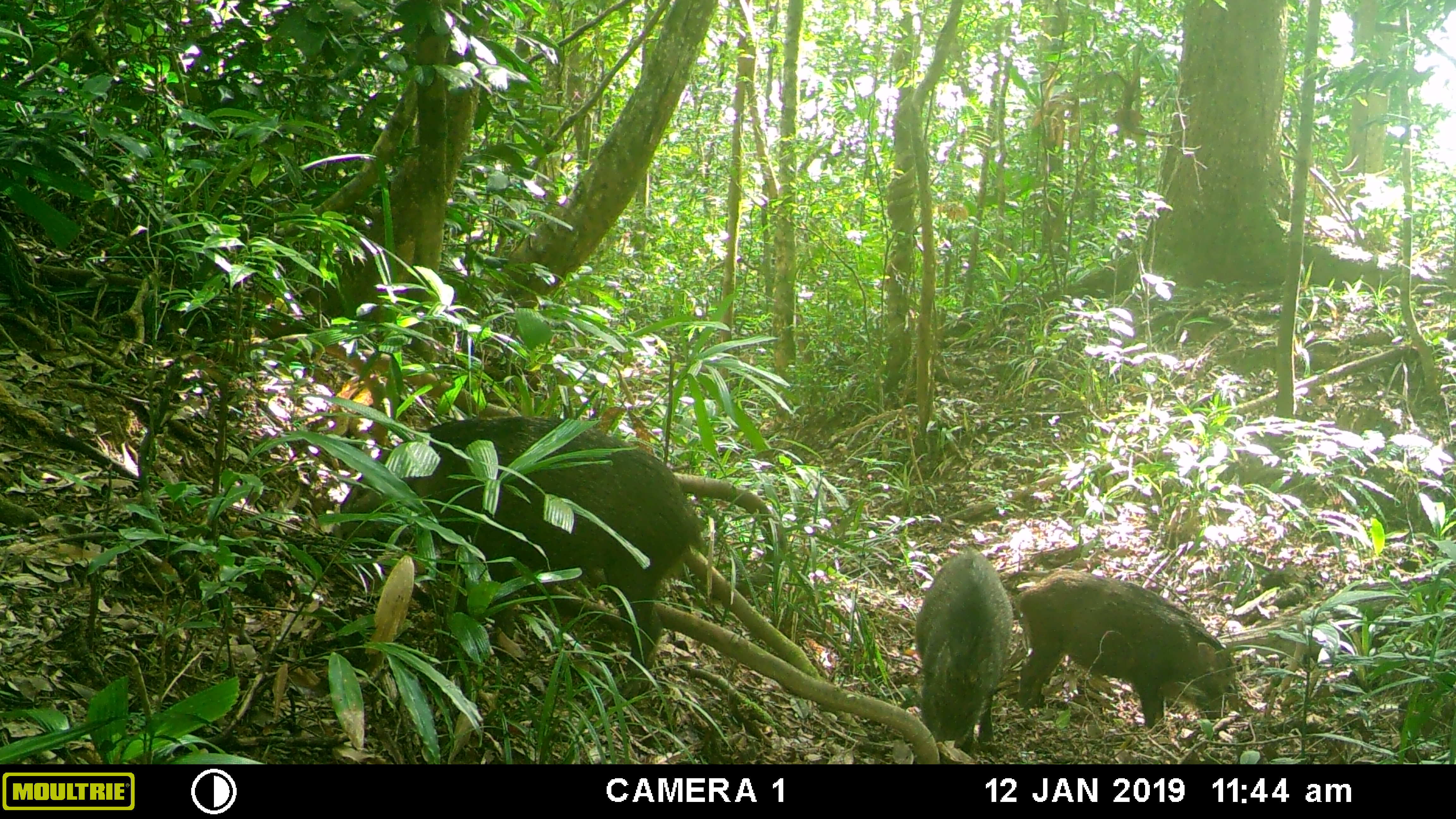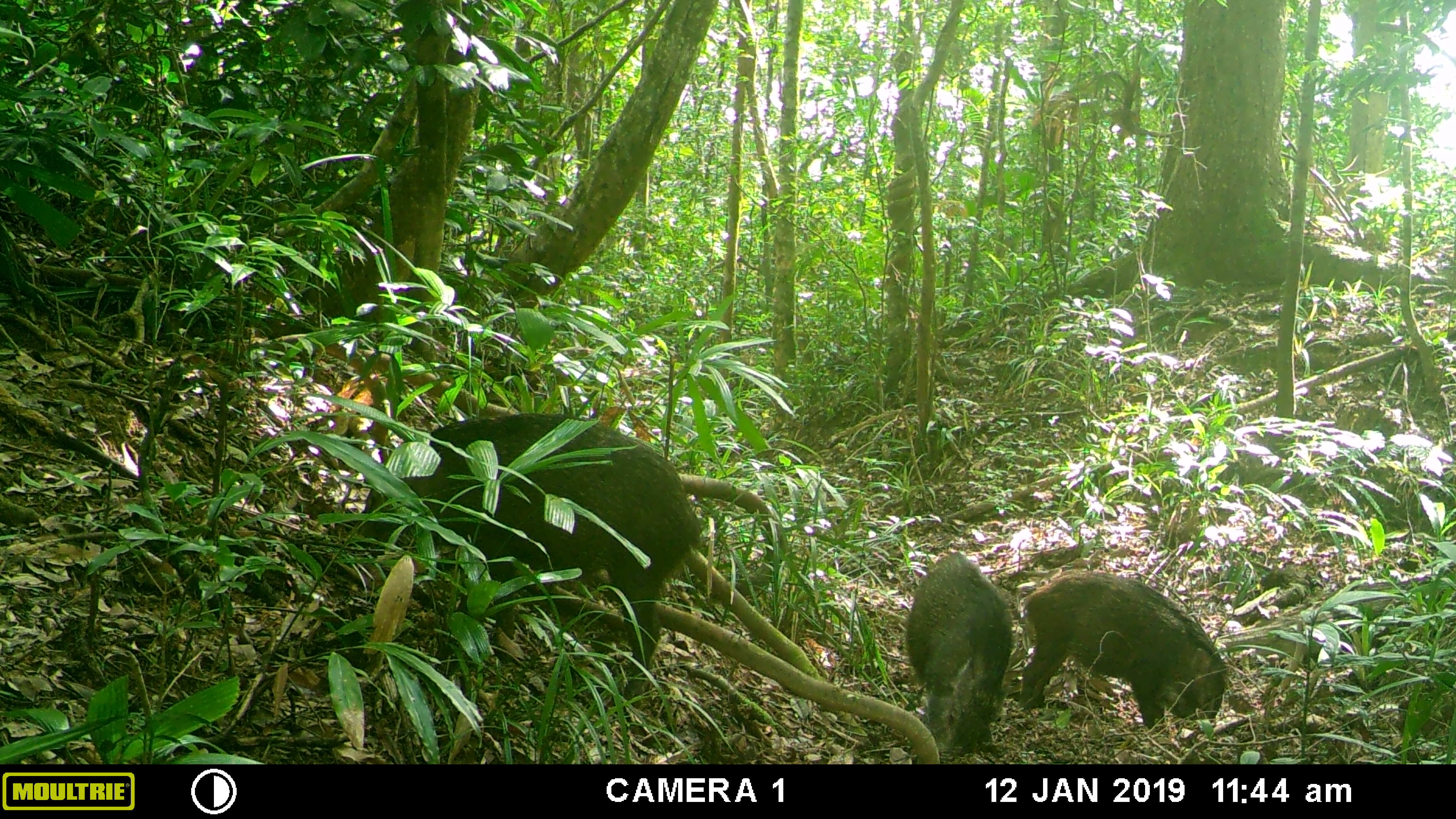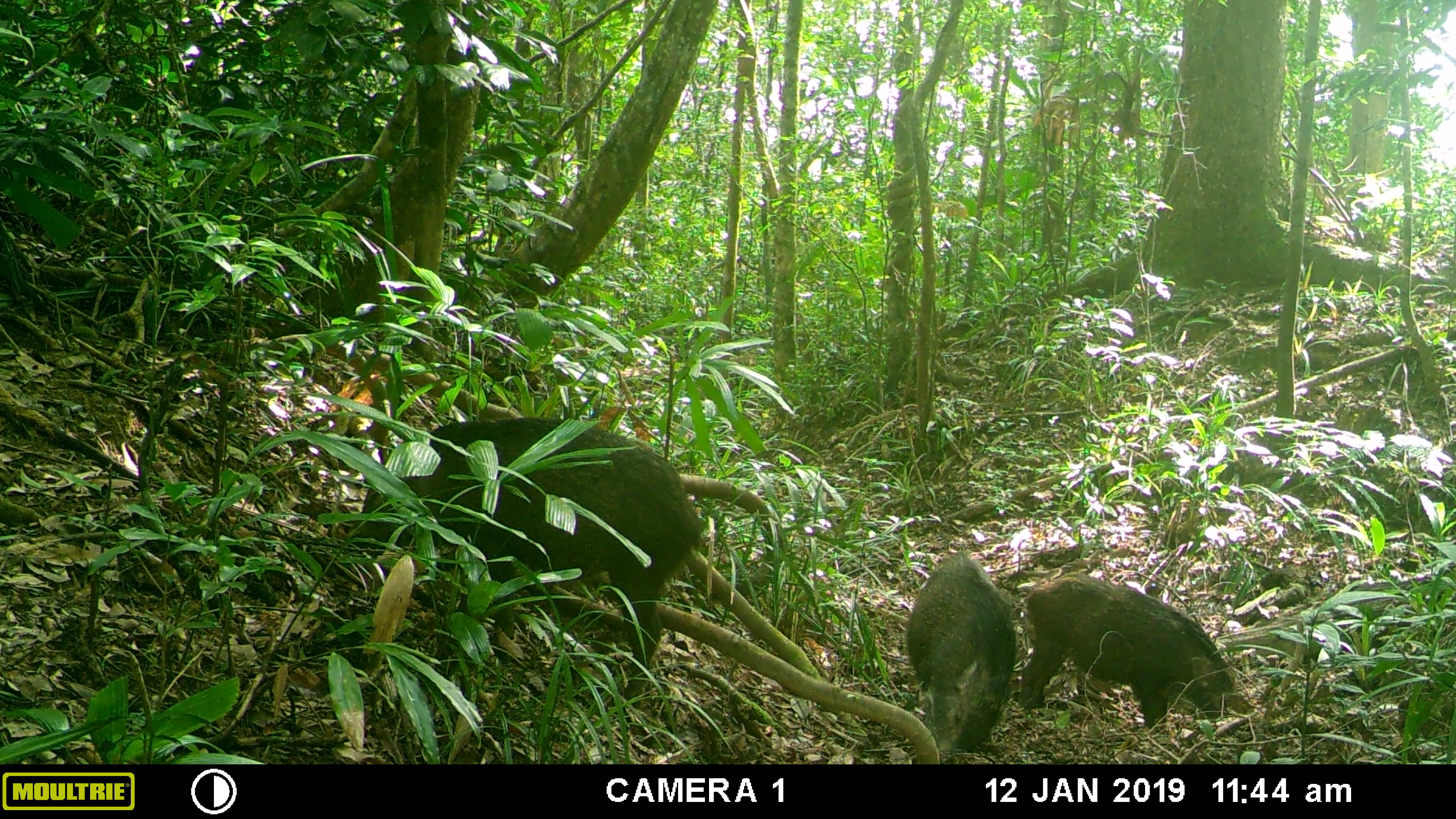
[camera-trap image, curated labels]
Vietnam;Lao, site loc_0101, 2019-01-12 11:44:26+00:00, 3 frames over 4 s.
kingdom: Animalia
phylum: Chordata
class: Mammalia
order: Artiodactyla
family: Suidae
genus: Sus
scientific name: Sus scrofa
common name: eurasian wild pig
Eurasian wild pig (Sus scrofa). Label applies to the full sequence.